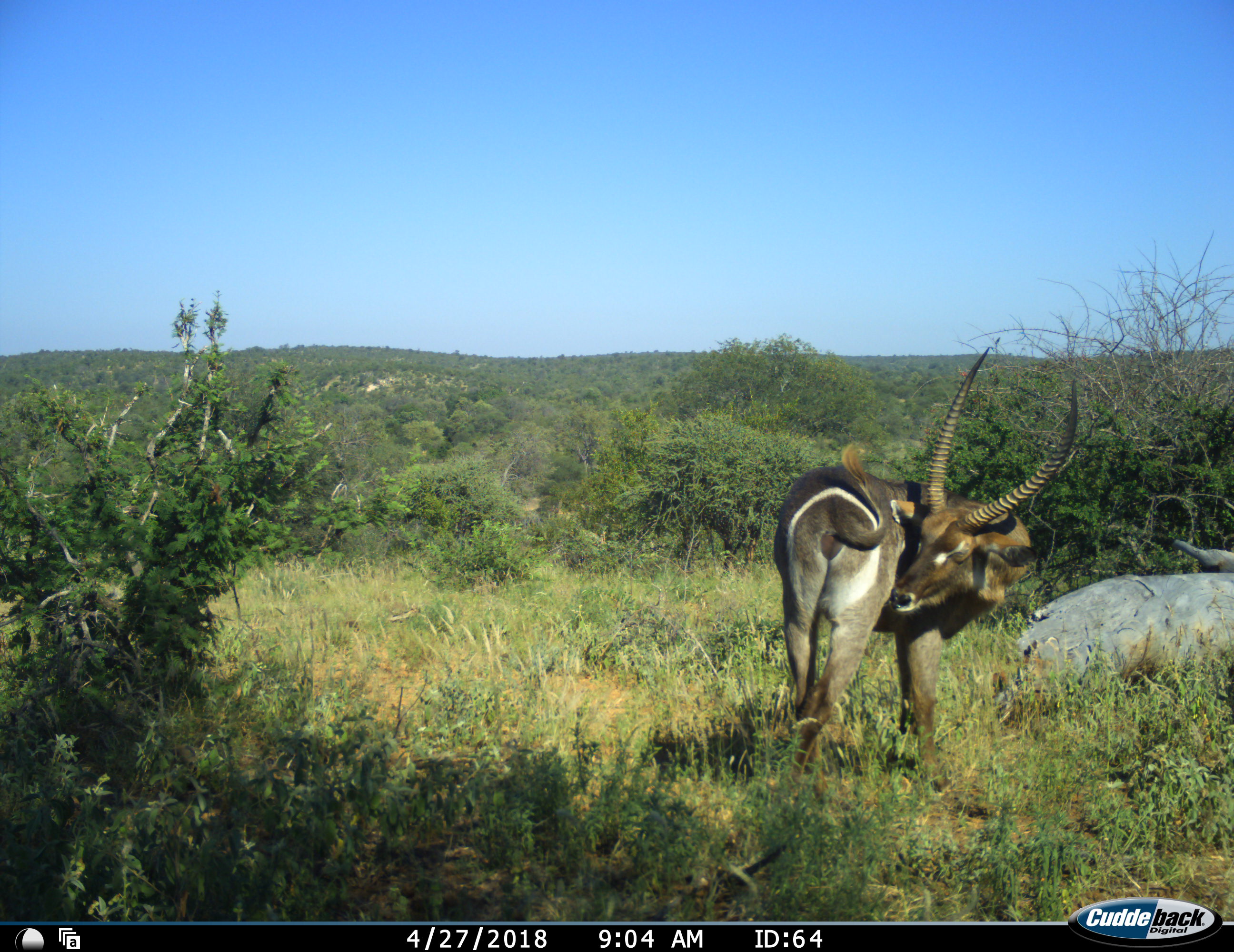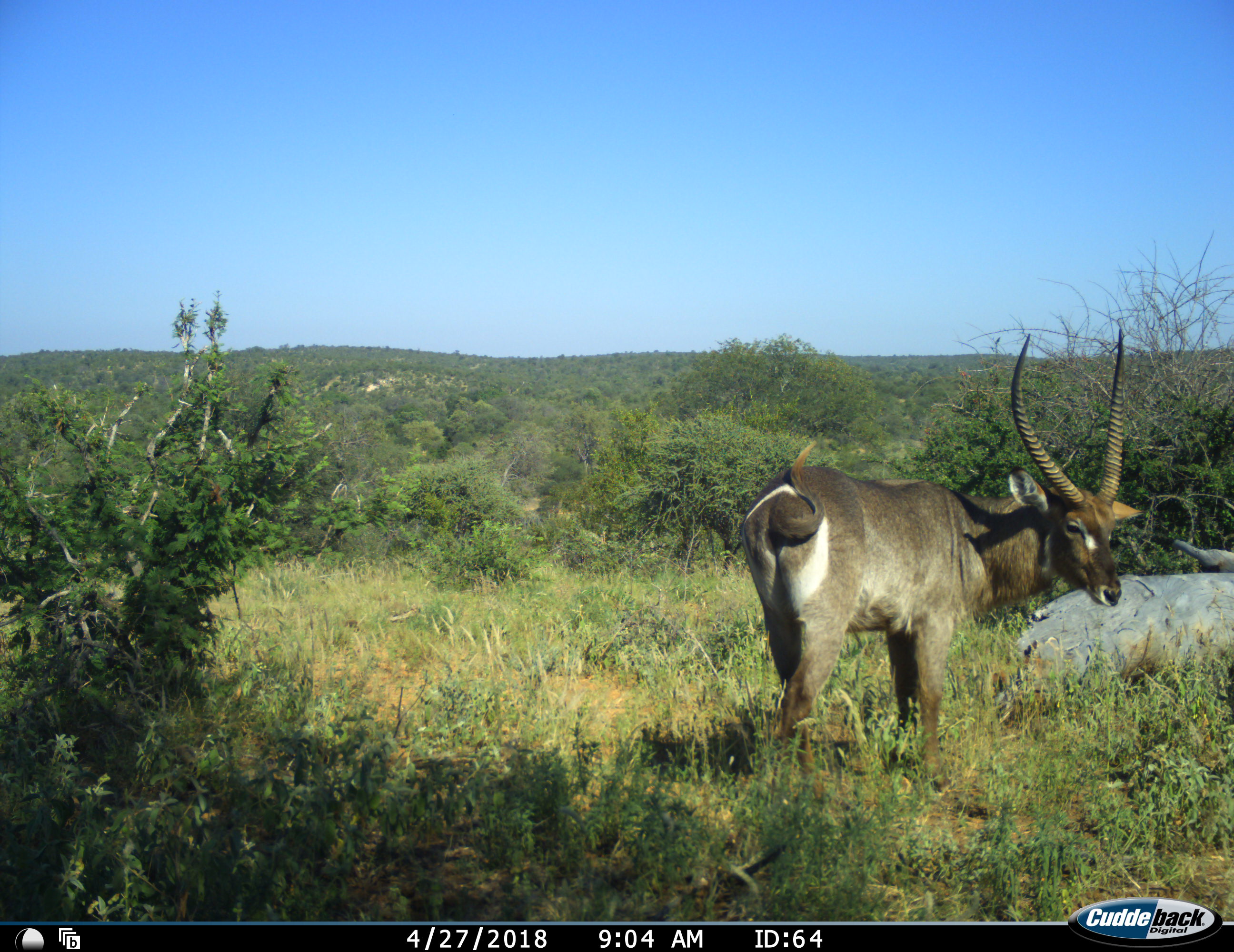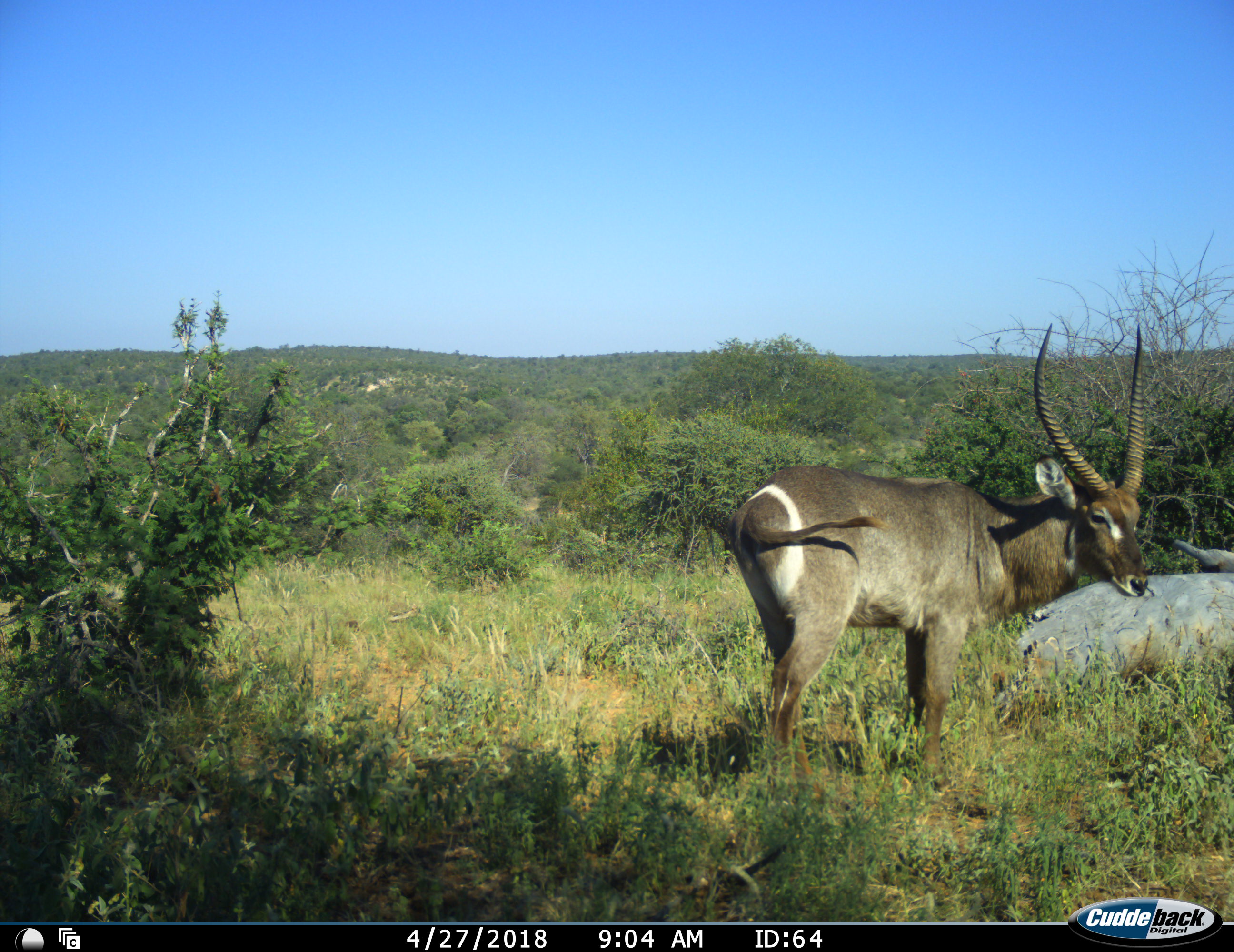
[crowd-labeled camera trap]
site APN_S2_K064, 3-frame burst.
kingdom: Animalia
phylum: Chordata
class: Mammalia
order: Artiodactyla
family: Bovidae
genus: Kobus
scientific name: Kobus ellipsiprymnus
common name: waterbuck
Waterbuck (Kobus ellipsiprymnus), count 1. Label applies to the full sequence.